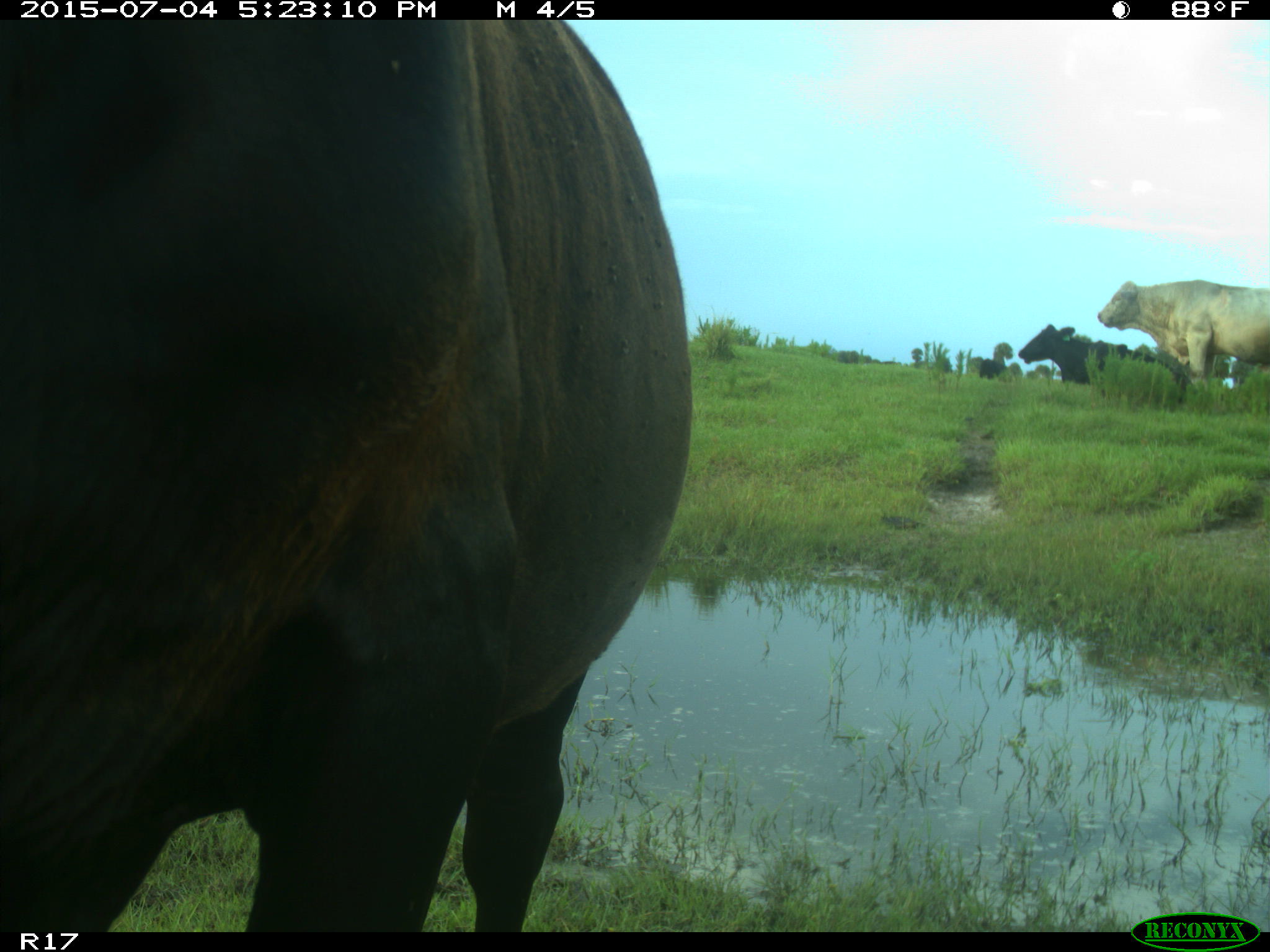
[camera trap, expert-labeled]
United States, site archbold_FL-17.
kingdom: Animalia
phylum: Chordata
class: Mammalia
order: Artiodactyla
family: Bovidae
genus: Bos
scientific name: Bos taurus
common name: domestic cow